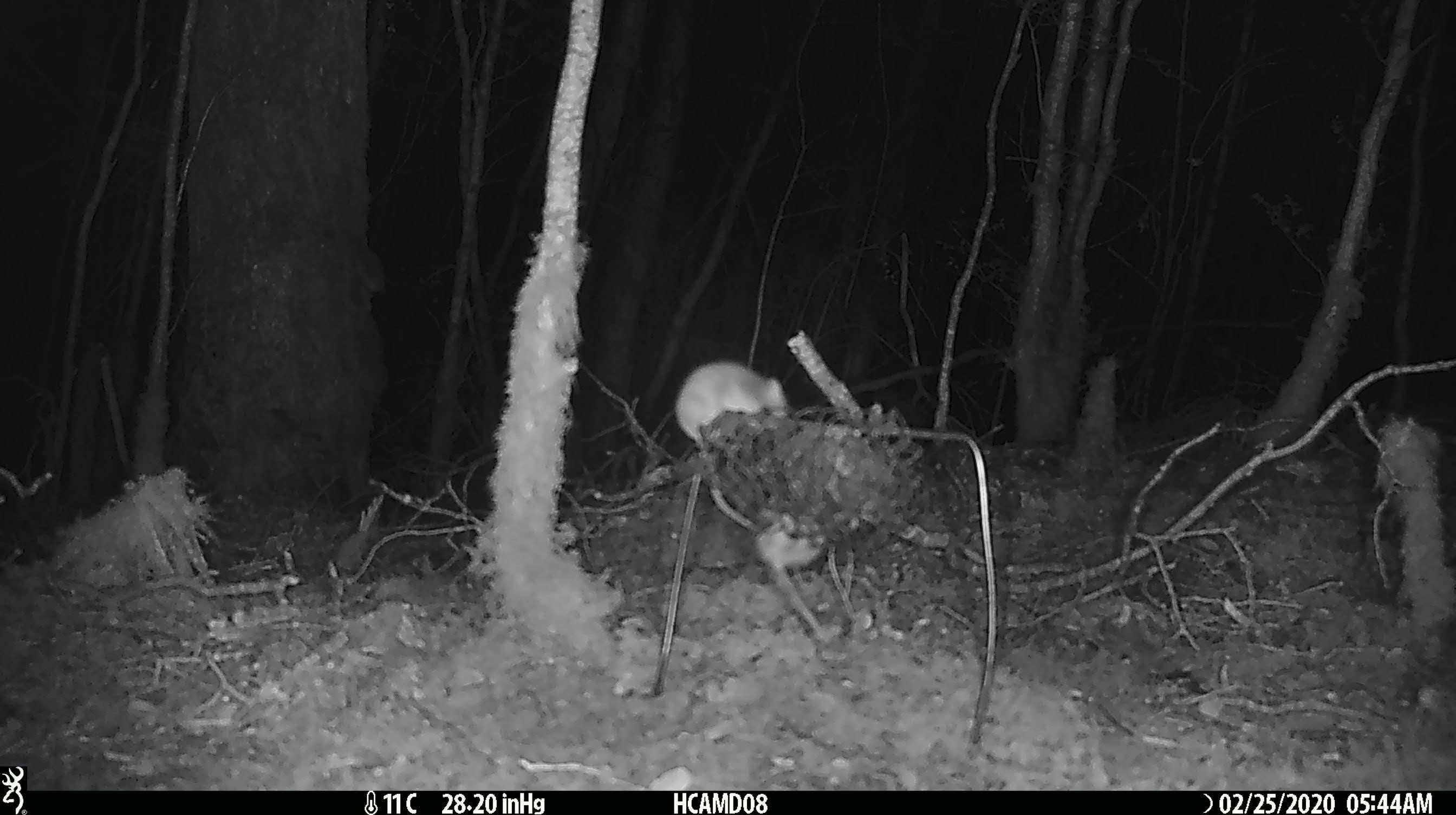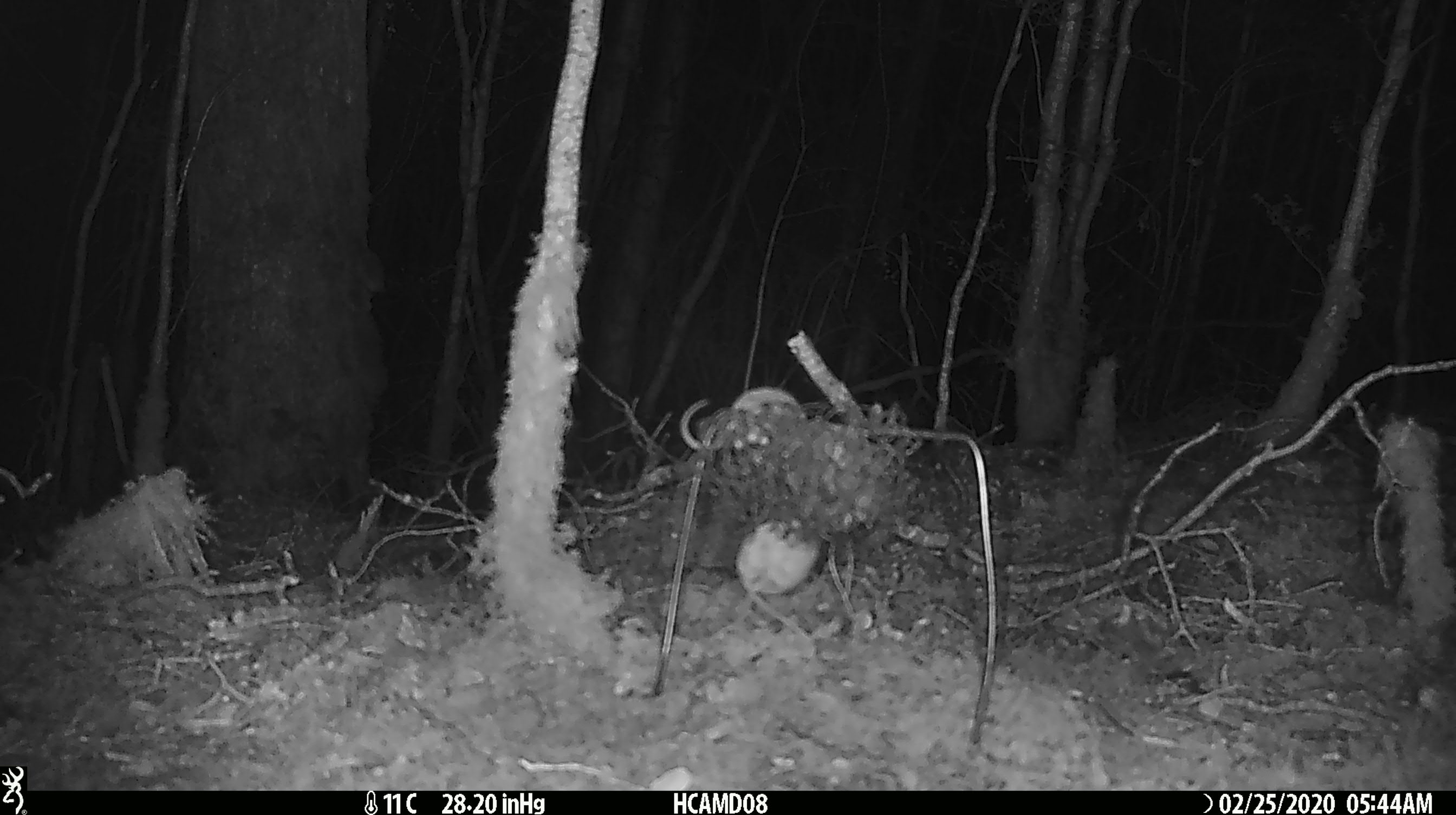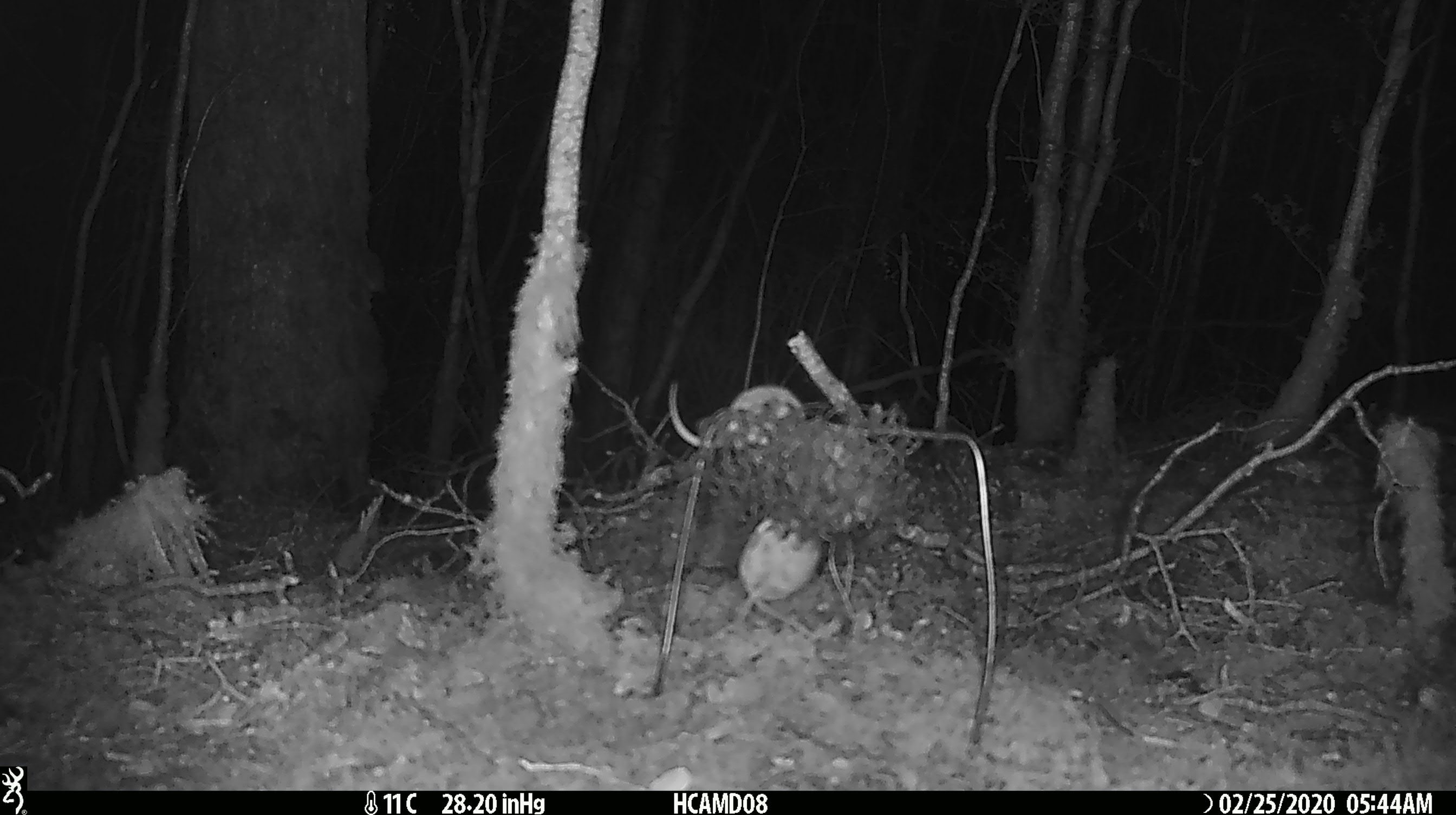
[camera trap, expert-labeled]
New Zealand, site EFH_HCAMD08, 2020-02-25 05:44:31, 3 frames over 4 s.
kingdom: Animalia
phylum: Chordata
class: Mammalia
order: Rodentia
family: Muridae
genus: Mus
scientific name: Mus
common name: mouse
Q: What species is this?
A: Mouse (Mus).